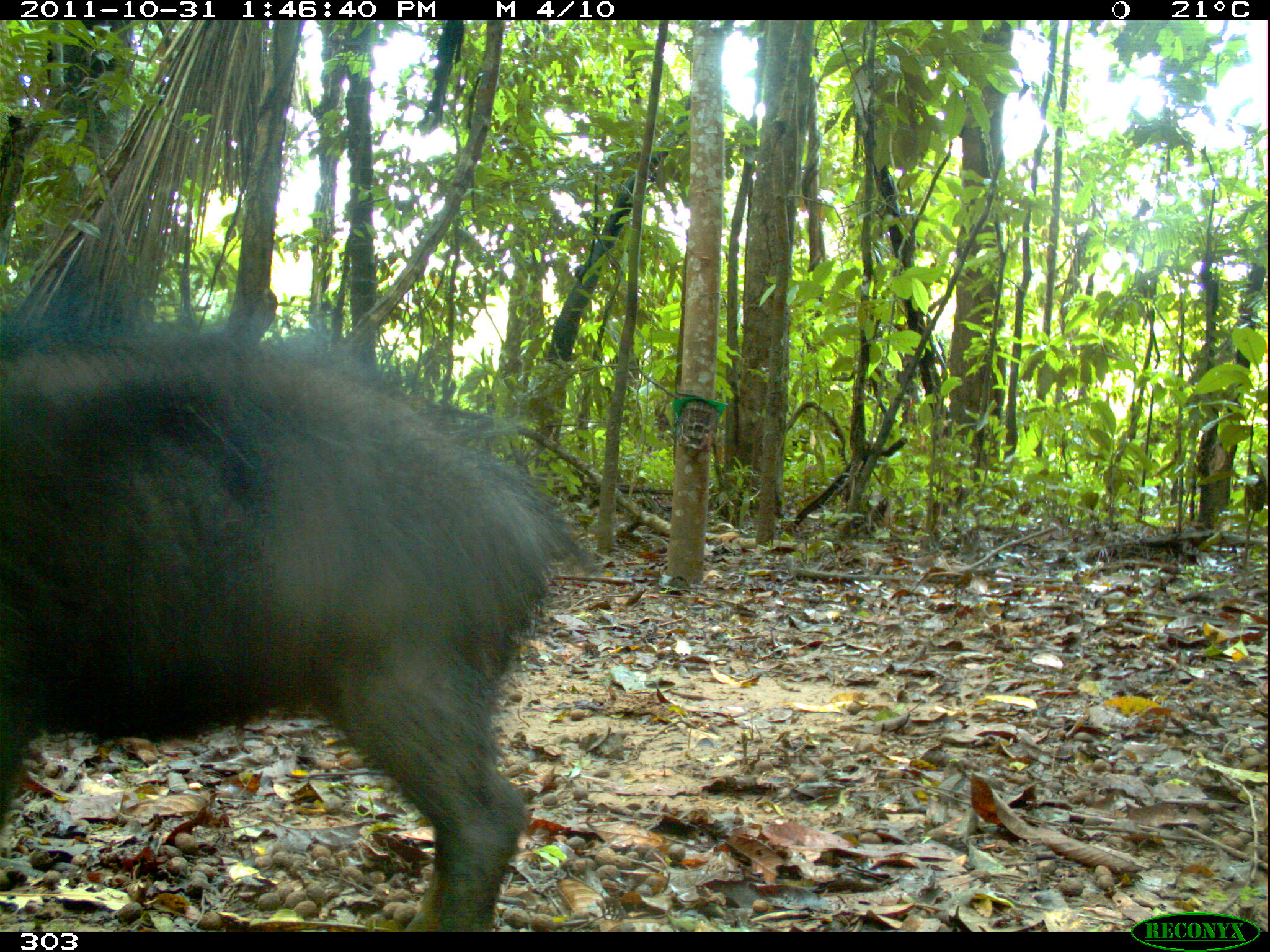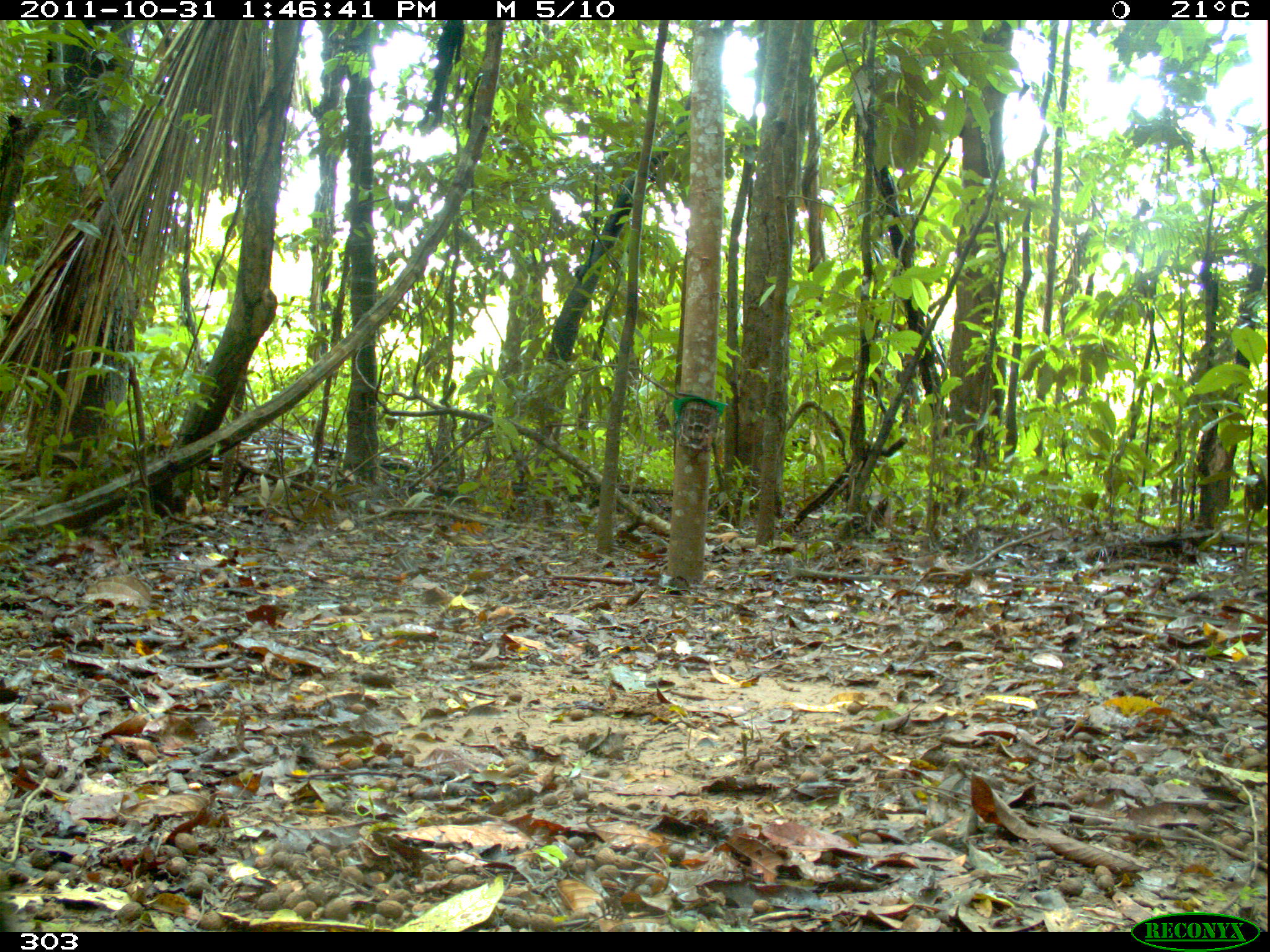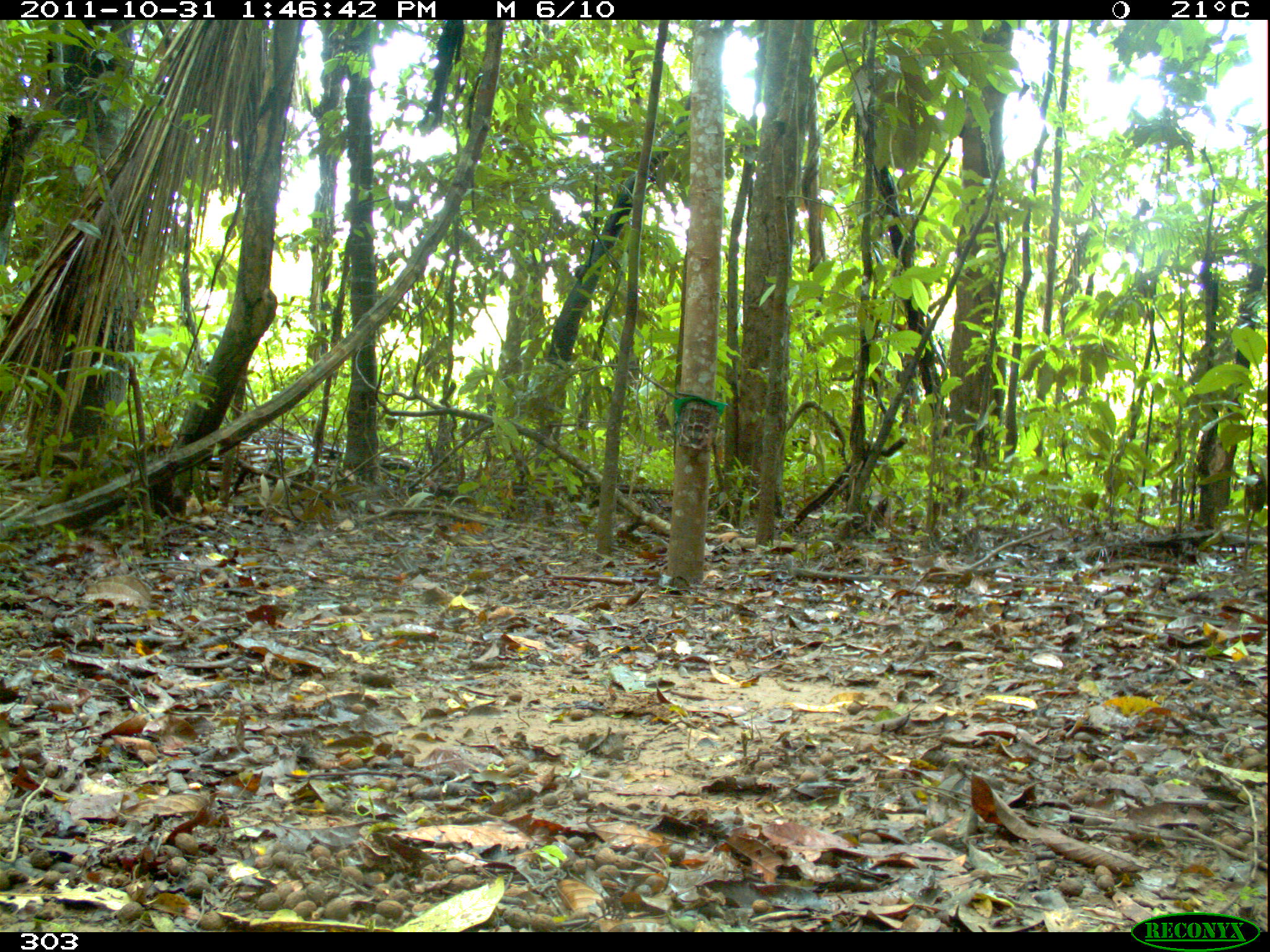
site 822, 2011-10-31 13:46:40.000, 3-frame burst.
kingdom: Animalia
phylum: Chordata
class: Mammalia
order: Artiodactyla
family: Tayassuidae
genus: Tayassu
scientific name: Tayassu pecari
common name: white-lipped peccary